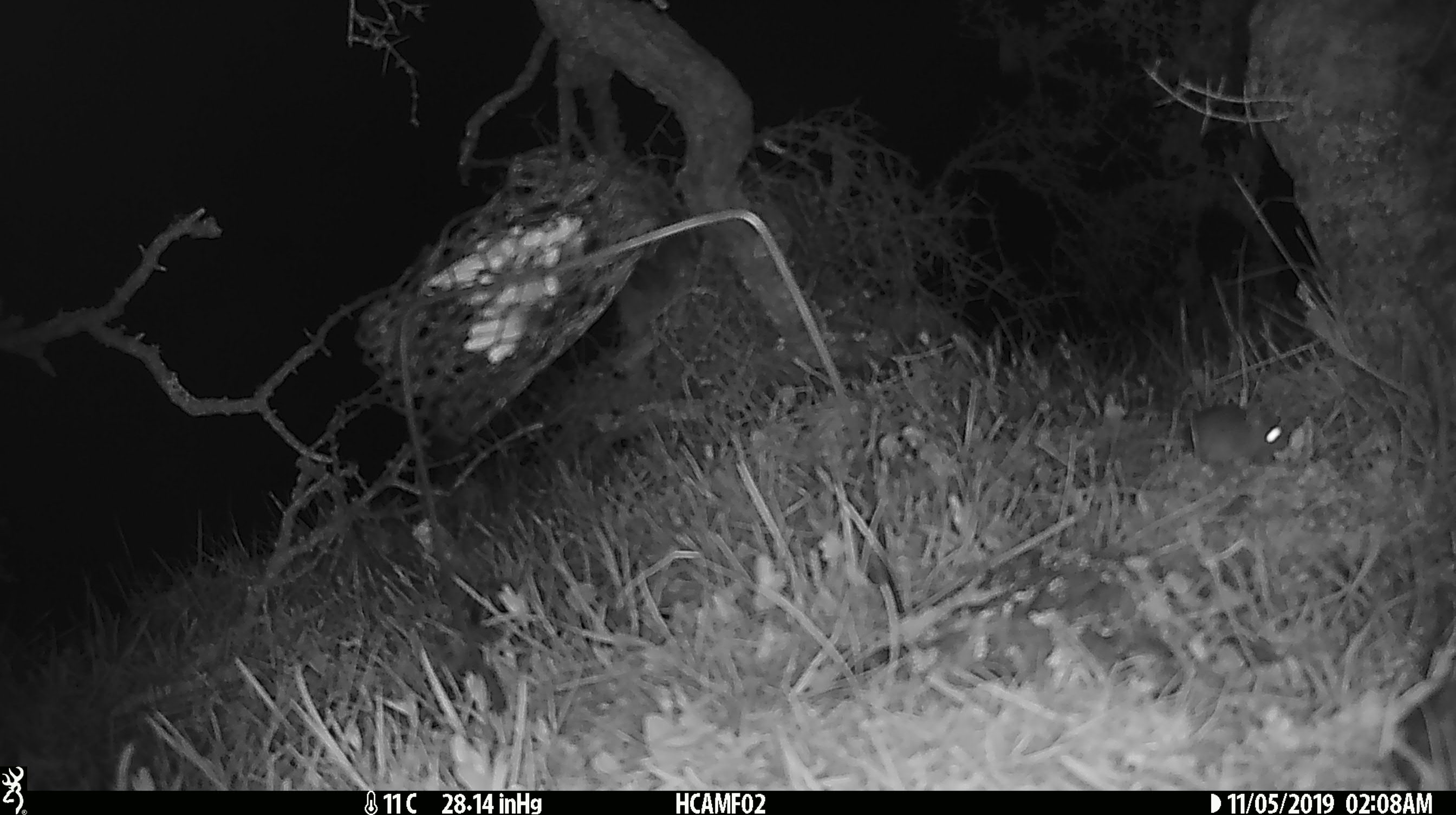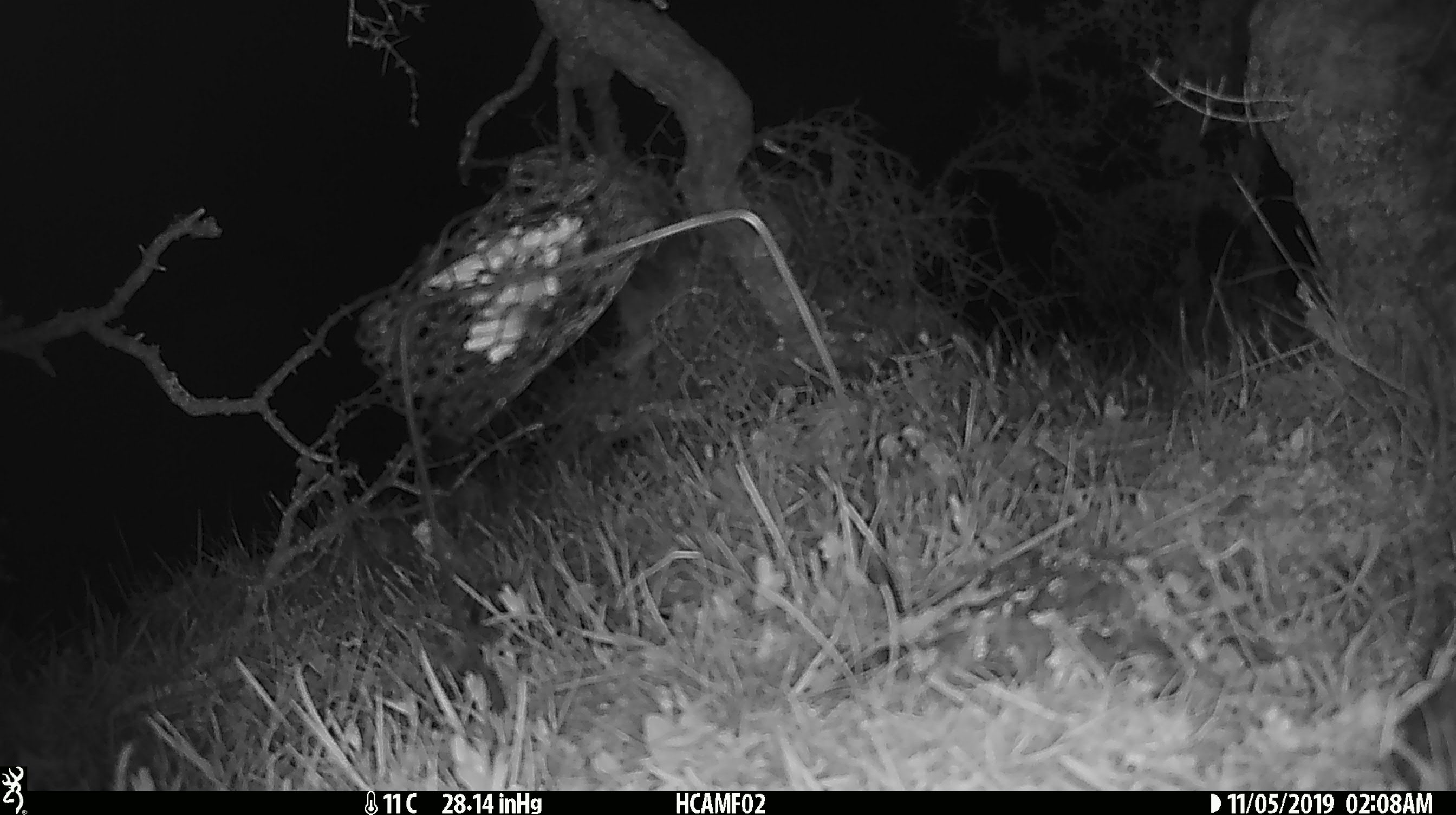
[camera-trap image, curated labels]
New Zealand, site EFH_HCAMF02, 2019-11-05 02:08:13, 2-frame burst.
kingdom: Animalia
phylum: Chordata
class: Mammalia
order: Rodentia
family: Muridae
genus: Mus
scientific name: Mus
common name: mouse